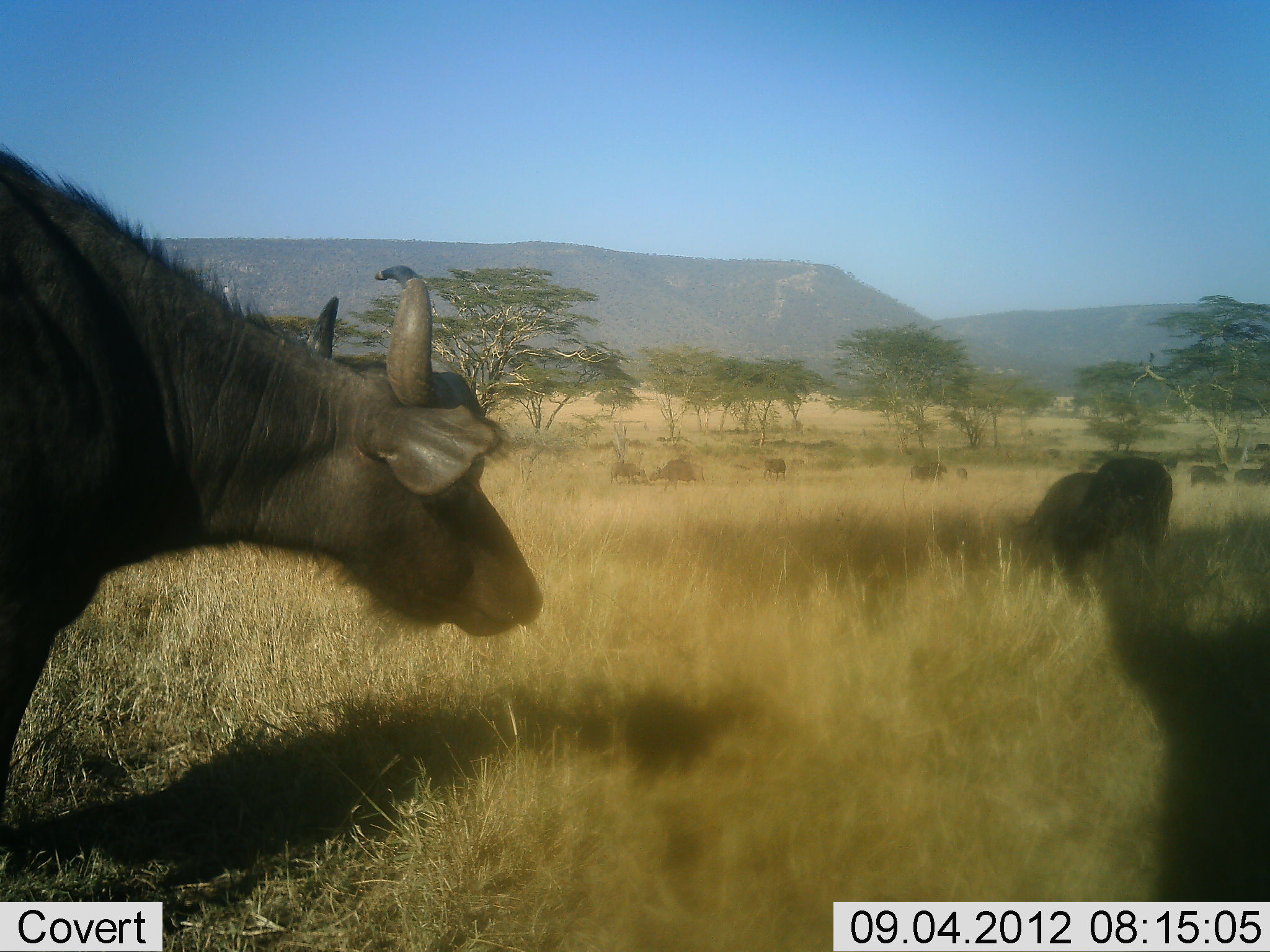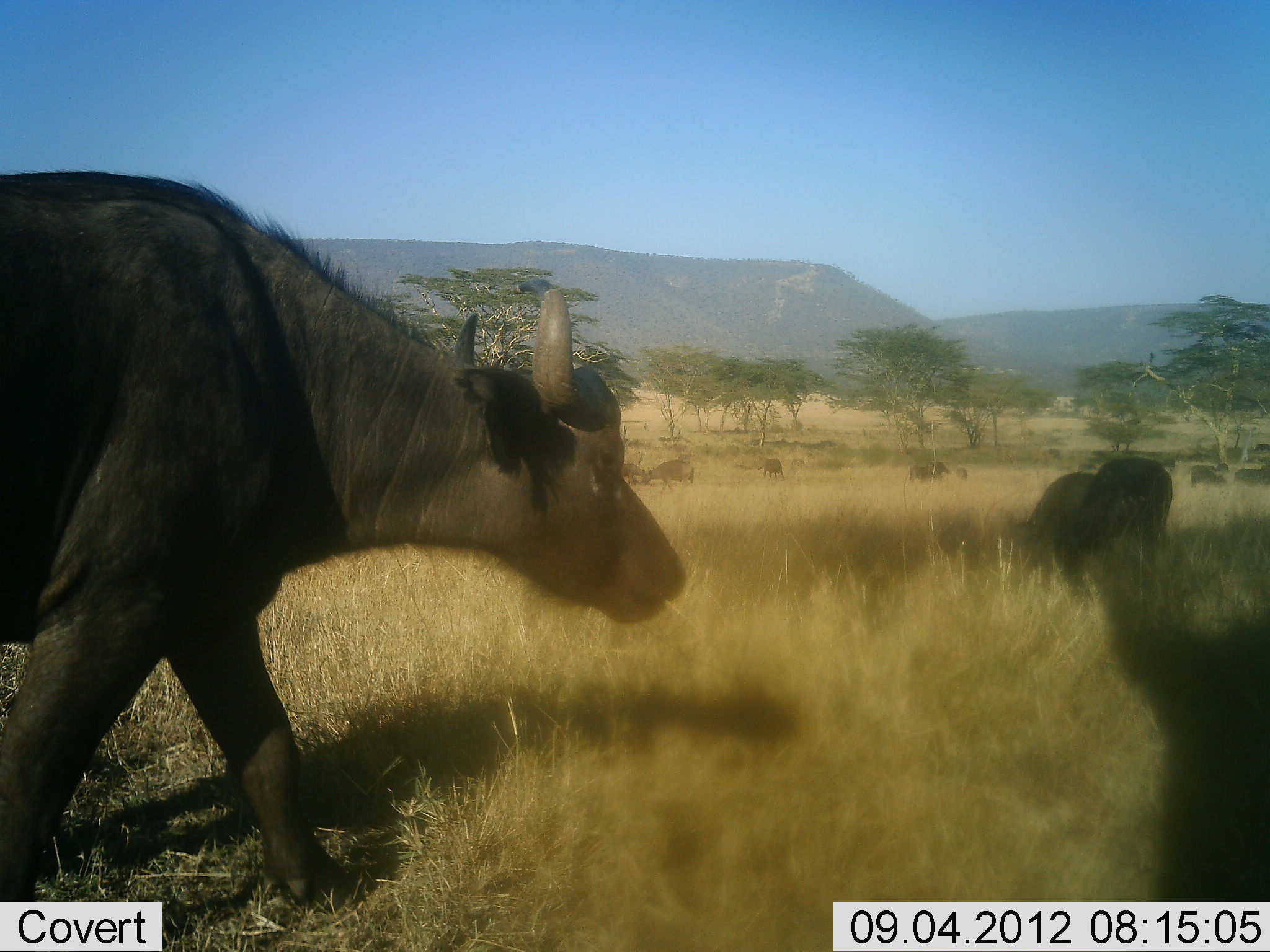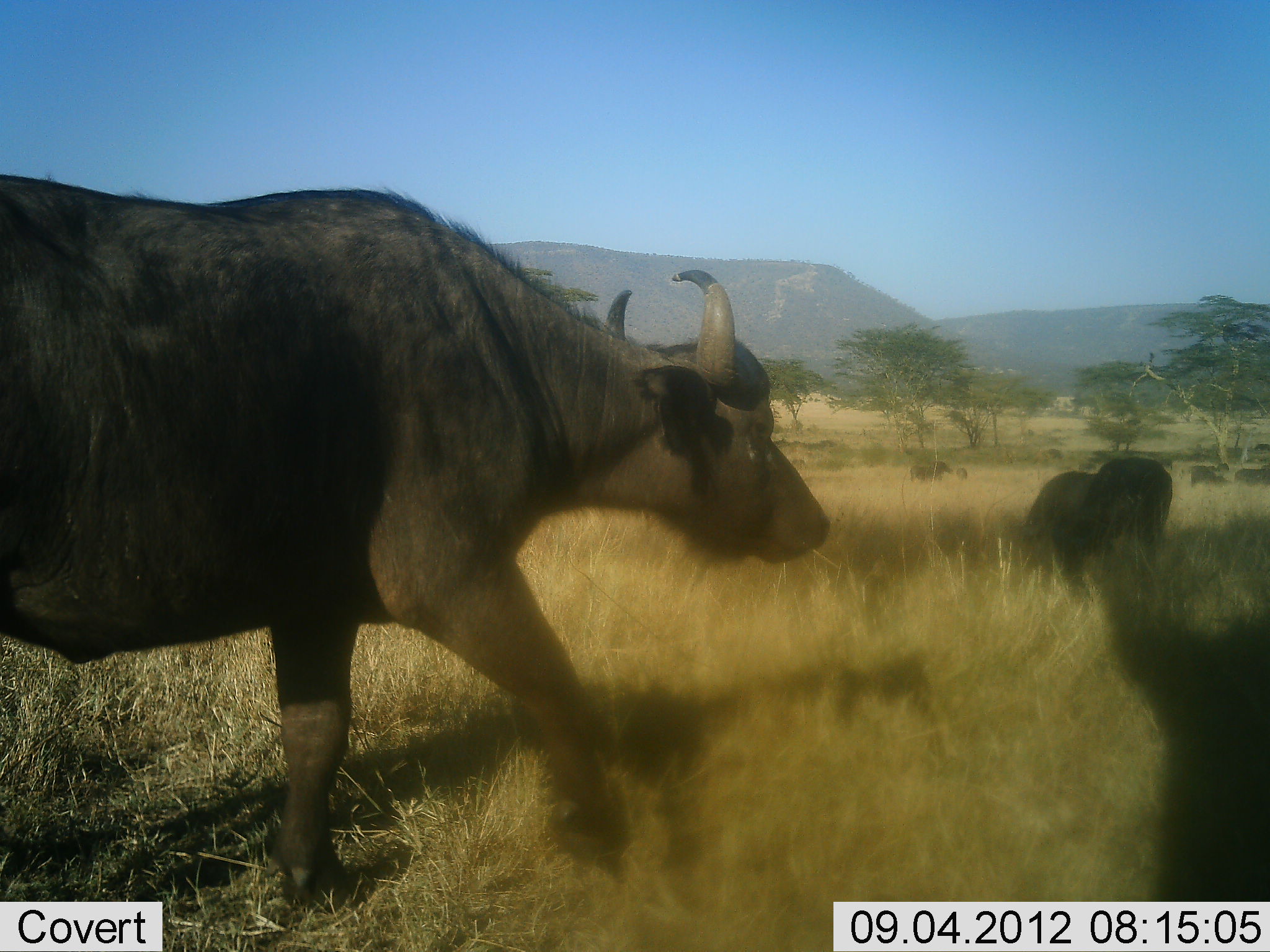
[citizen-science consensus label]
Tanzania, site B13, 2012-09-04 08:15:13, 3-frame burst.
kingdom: Animalia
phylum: Chordata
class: Mammalia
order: Artiodactyla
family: Bovidae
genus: Syncerus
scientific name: Syncerus caffer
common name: cape buffalo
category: buffalo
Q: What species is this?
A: Buffalo (cape buffalo) (Syncerus caffer).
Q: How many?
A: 9.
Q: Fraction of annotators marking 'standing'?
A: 30%.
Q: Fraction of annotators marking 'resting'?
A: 0%.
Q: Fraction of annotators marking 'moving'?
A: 90%.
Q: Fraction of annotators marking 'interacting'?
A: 0%.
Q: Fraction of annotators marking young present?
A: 0%.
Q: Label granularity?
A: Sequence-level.